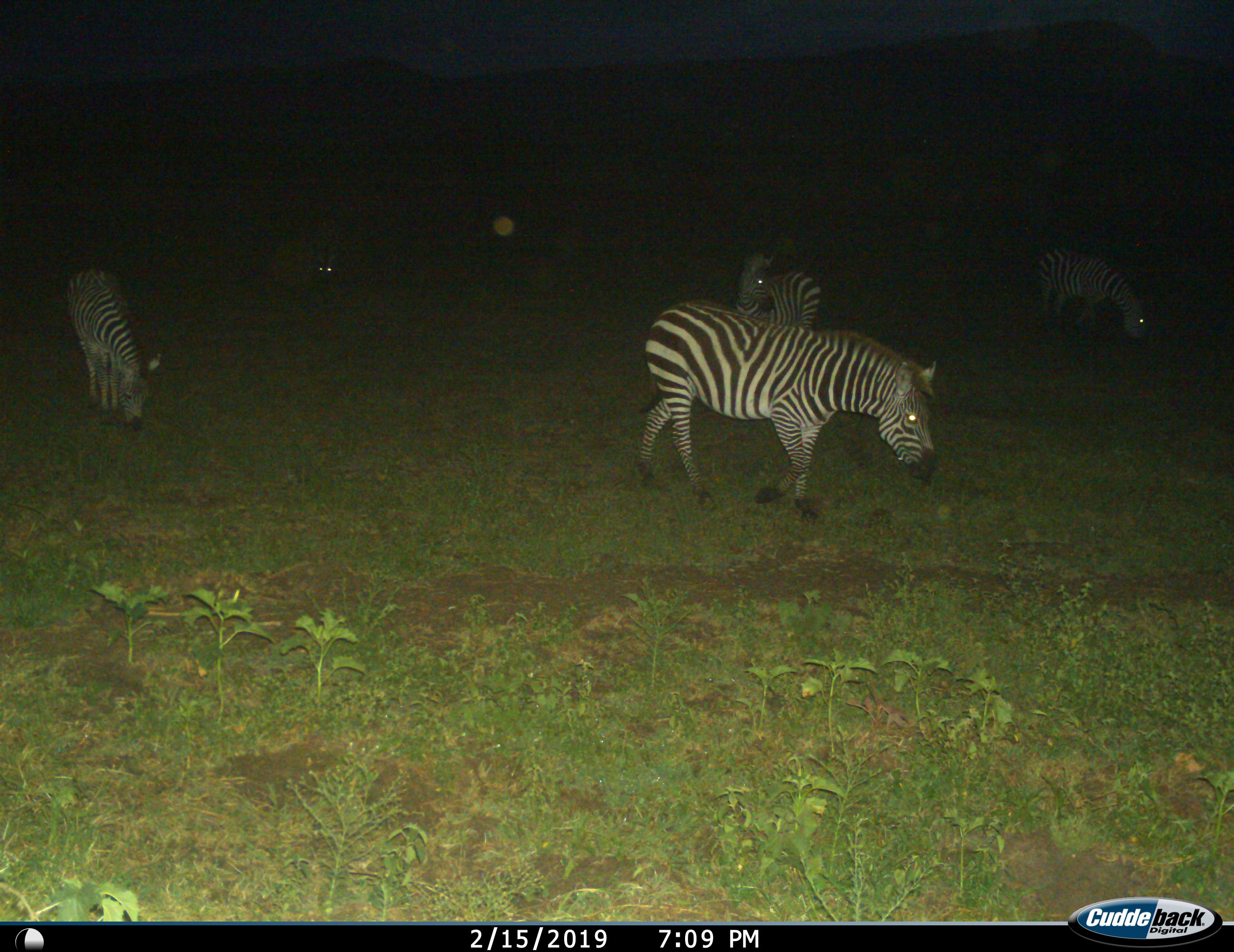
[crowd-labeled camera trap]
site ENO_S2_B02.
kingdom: Animalia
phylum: Chordata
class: Mammalia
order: Perissodactyla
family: Equidae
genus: Equus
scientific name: Equus quagga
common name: plains zebra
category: zebraplains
Zebraplains (plains zebra) (Equus quagga), count 5. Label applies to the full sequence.